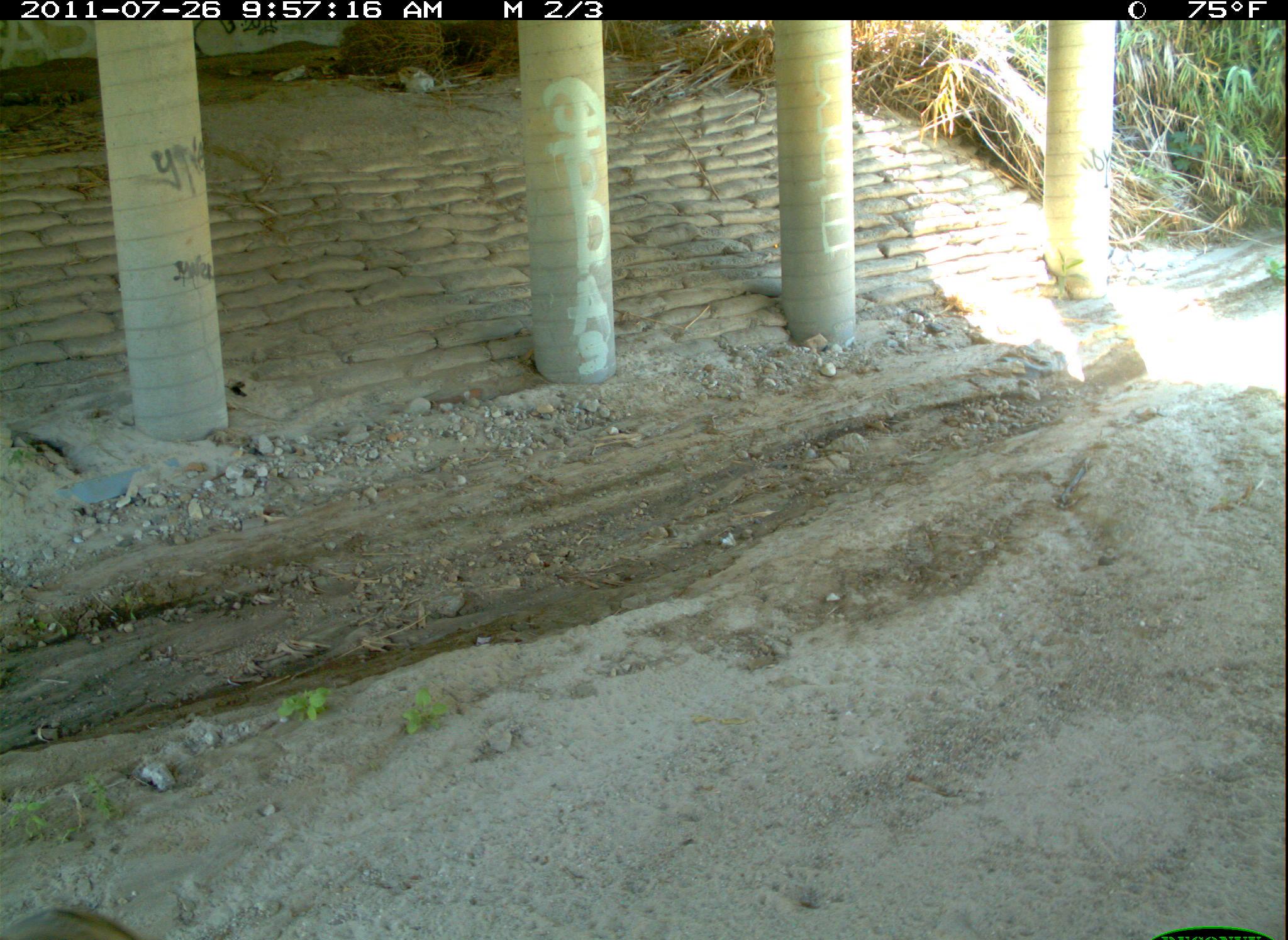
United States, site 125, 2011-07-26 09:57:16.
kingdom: Animalia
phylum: Chordata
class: Mammalia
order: Carnivora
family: Felidae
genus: Lynx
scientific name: Lynx rufus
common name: bobcat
Bobcat (Lynx rufus).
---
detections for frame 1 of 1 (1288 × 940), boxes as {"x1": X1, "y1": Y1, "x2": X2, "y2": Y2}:
bobcat: {"x1": 2, "y1": 903, "x2": 165, "y2": 940}